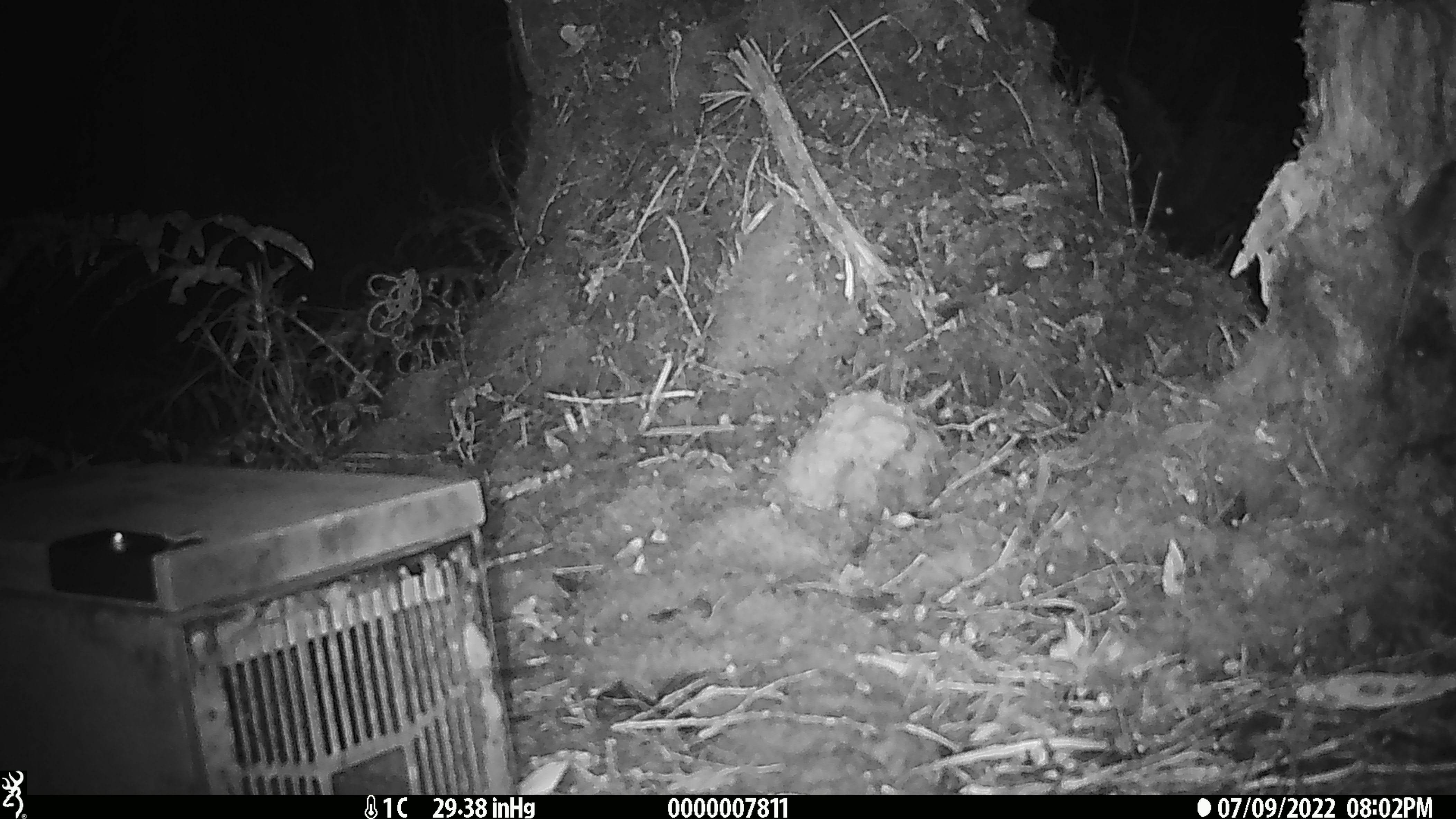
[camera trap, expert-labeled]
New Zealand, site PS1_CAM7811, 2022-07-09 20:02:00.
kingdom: Animalia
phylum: Chordata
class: Mammalia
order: Rodentia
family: Muridae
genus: Mus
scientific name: Mus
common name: mouse